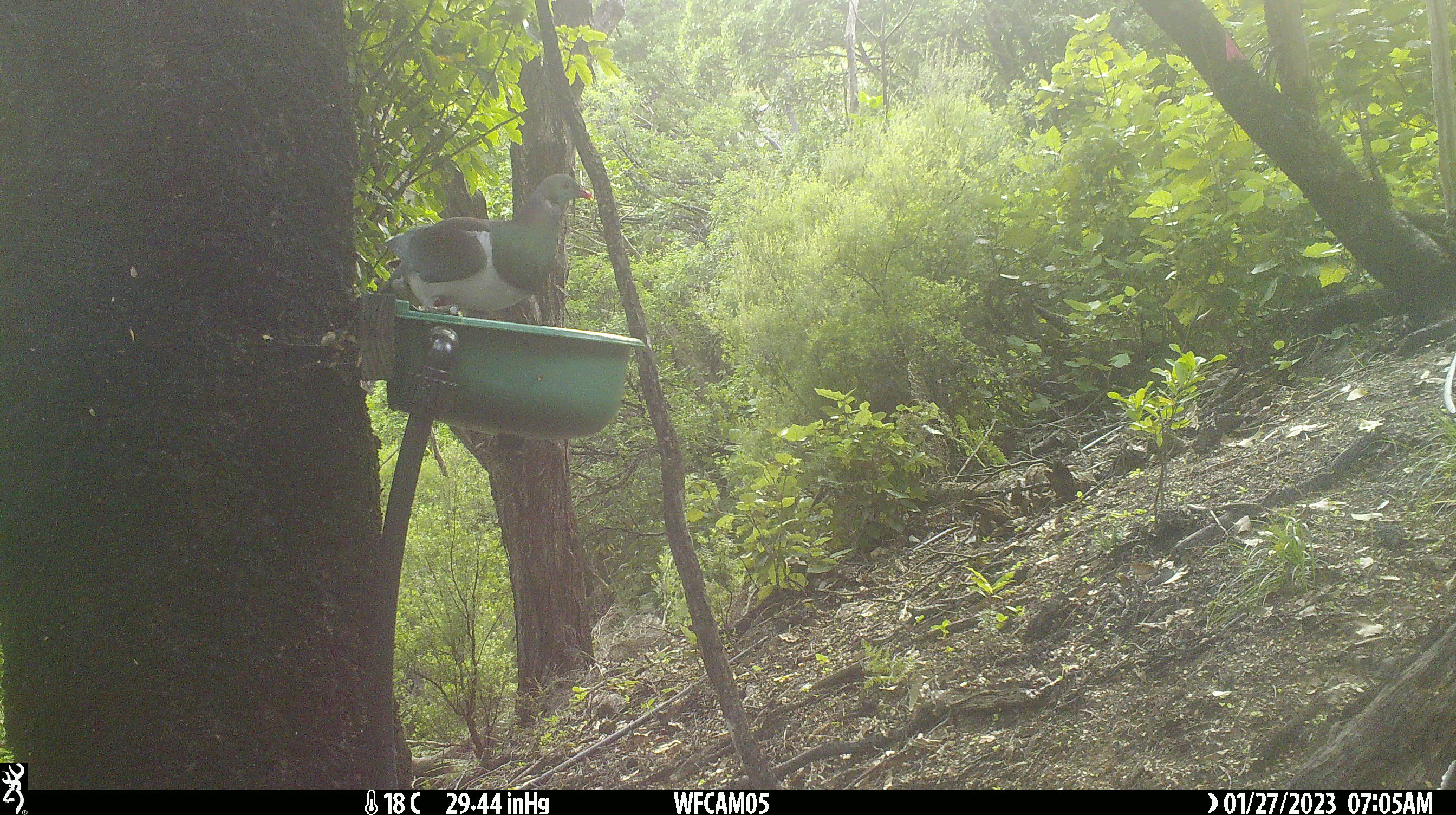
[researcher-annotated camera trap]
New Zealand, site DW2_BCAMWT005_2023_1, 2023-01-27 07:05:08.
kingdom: Animalia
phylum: Chordata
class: Aves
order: Columbiformes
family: Columbidae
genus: Hemiphaga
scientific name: Hemiphaga novaeseelandiae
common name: new zealand pigeon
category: kereru